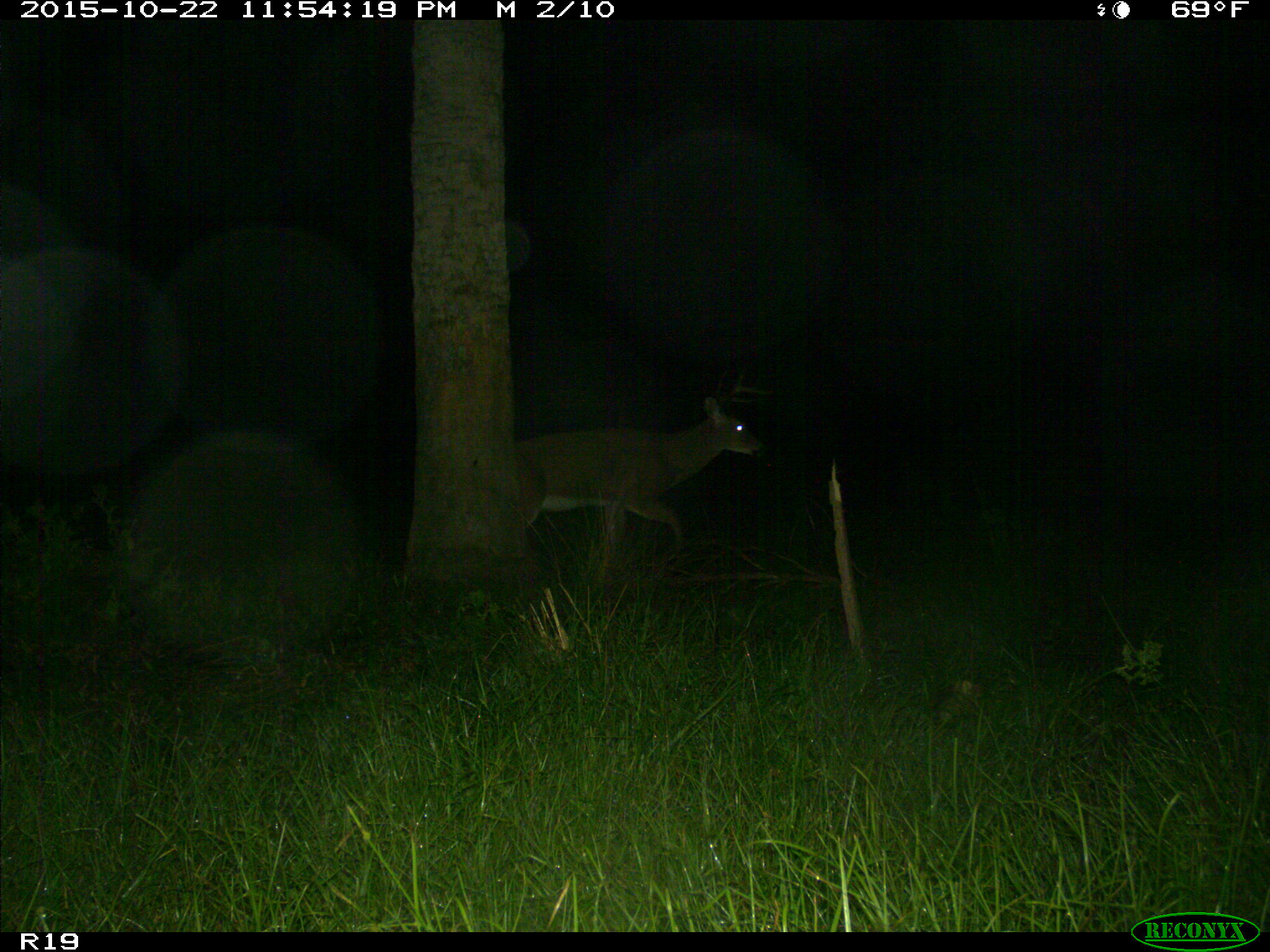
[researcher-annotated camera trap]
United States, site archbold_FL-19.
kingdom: Animalia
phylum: Chordata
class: Mammalia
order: Artiodactyla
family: Cervidae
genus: Odocoileus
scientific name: Odocoileus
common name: deer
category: unidentified deer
Unidentified deer (deer) (Odocoileus).